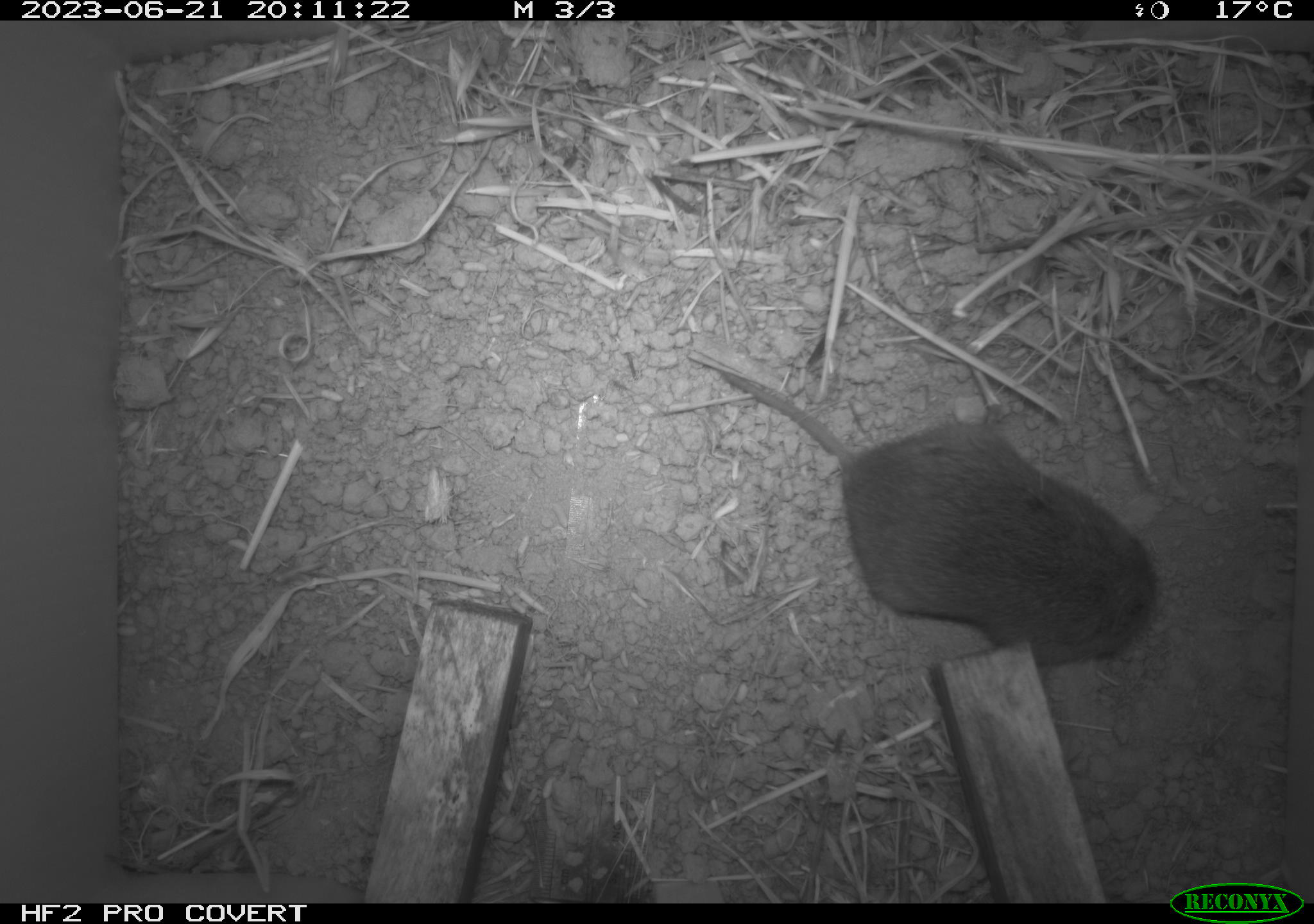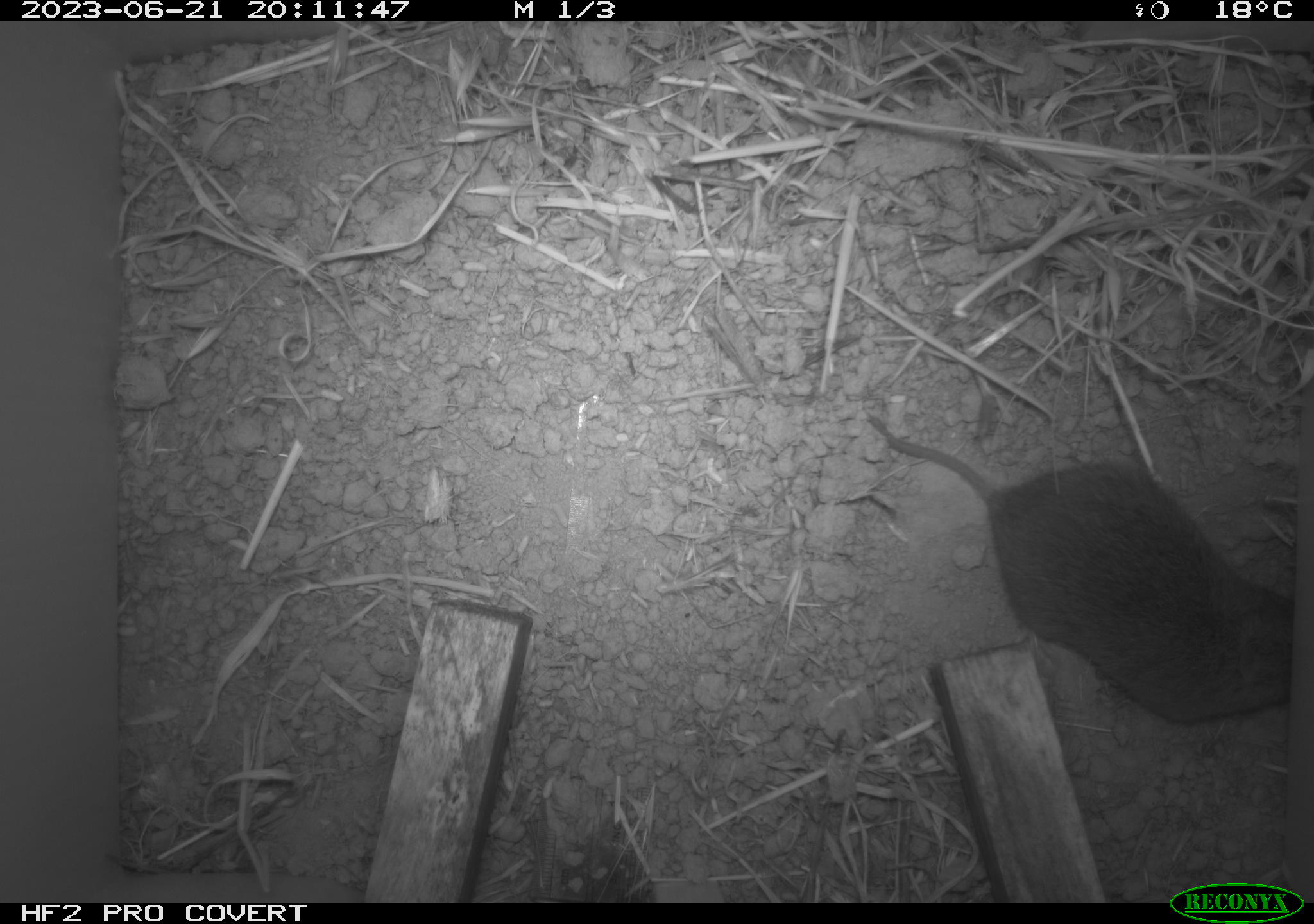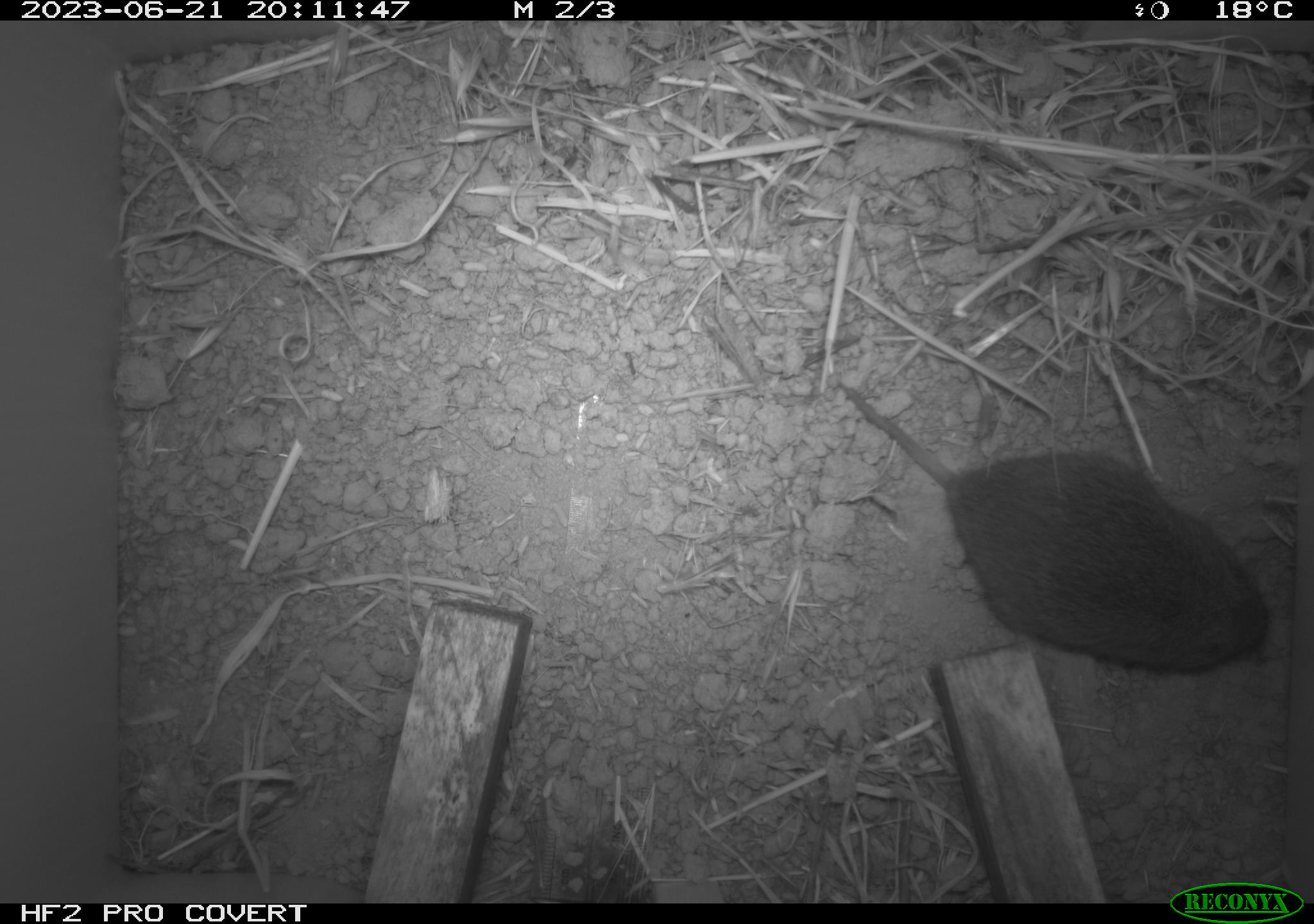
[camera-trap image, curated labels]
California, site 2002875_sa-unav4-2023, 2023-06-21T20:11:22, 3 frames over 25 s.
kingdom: Animalia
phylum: Chordata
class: Mammalia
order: Rodentia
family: Cricetidae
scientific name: Arvicolinae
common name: voles, lemmings, and muskrats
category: arvicolinae subfamily